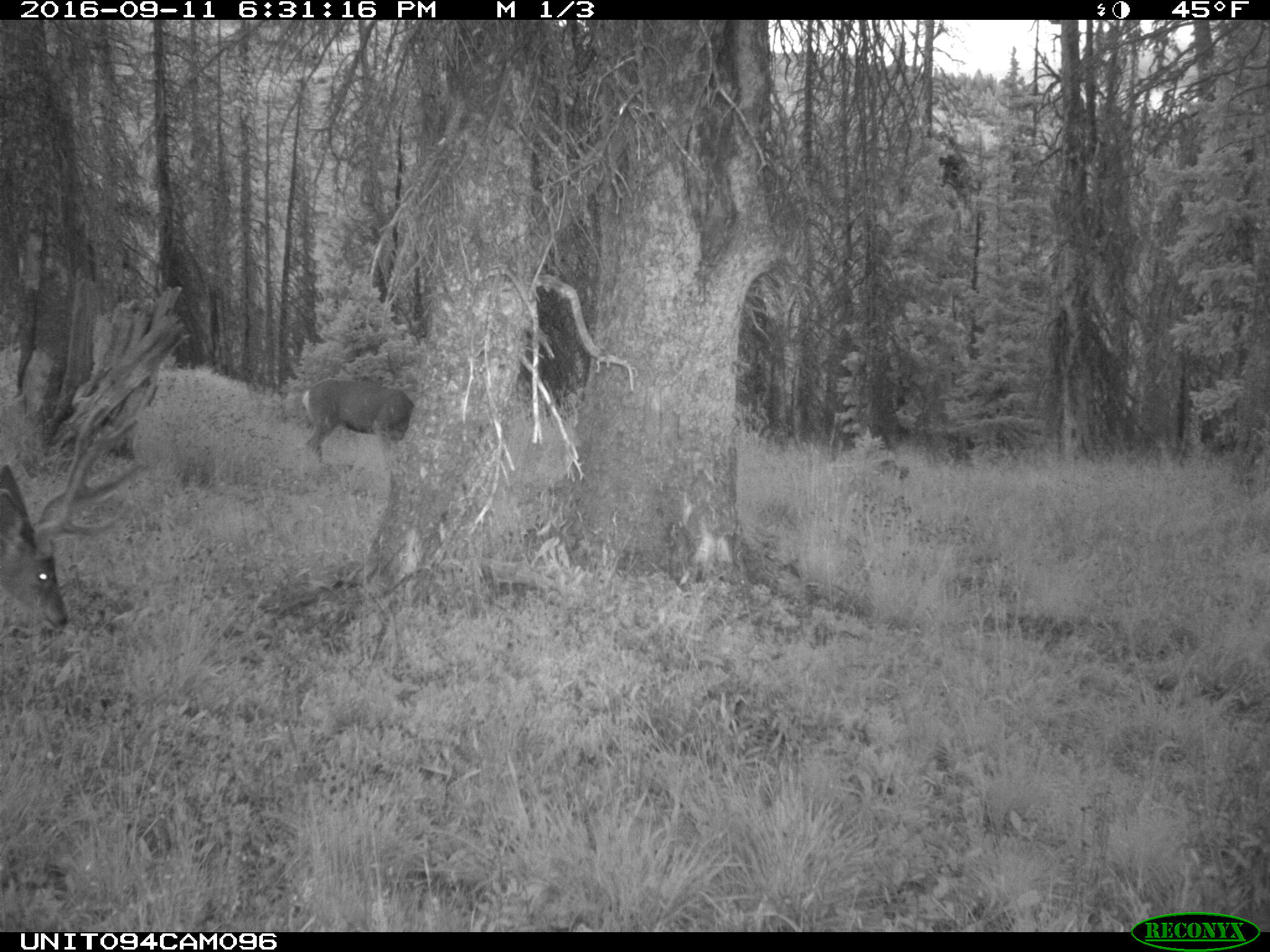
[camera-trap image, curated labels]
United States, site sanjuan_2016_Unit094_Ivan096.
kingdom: Animalia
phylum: Chordata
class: Mammalia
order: Artiodactyla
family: Cervidae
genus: Odocoileus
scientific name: Odocoileus hemionus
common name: mule deer